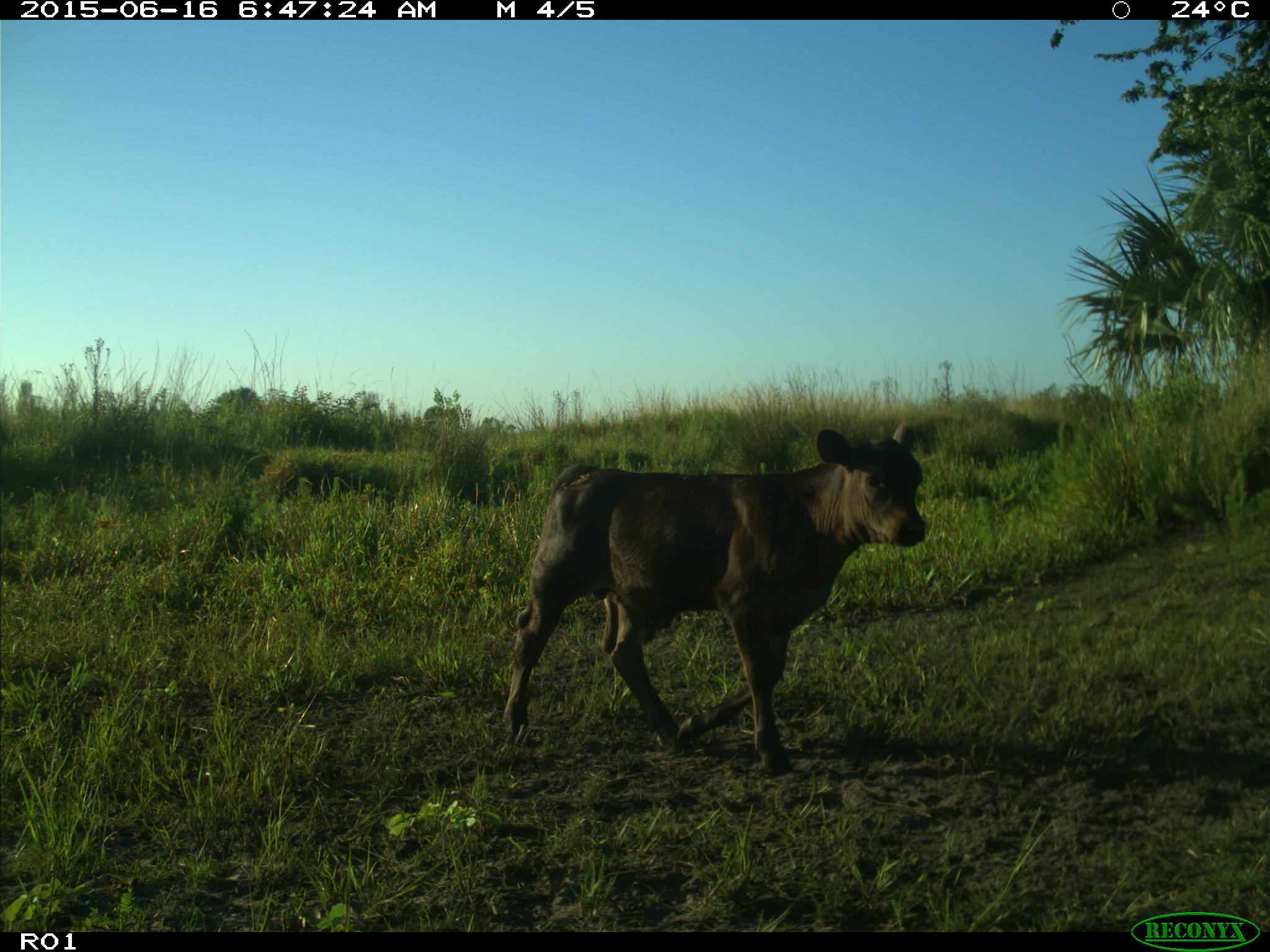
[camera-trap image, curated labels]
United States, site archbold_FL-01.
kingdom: Animalia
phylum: Chordata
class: Mammalia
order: Artiodactyla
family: Bovidae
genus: Bos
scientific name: Bos taurus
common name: domestic cow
Bos taurus (domestic cow).